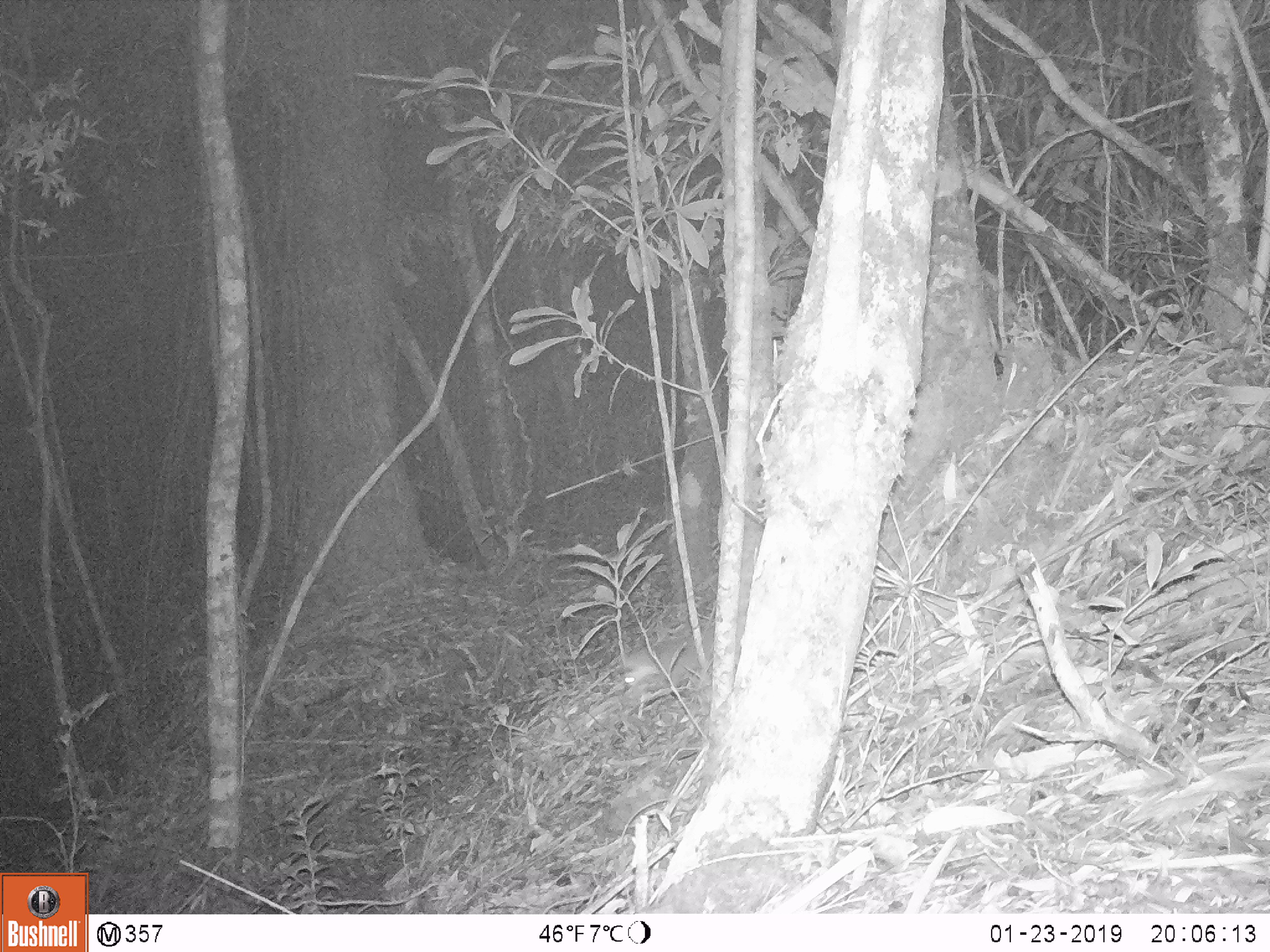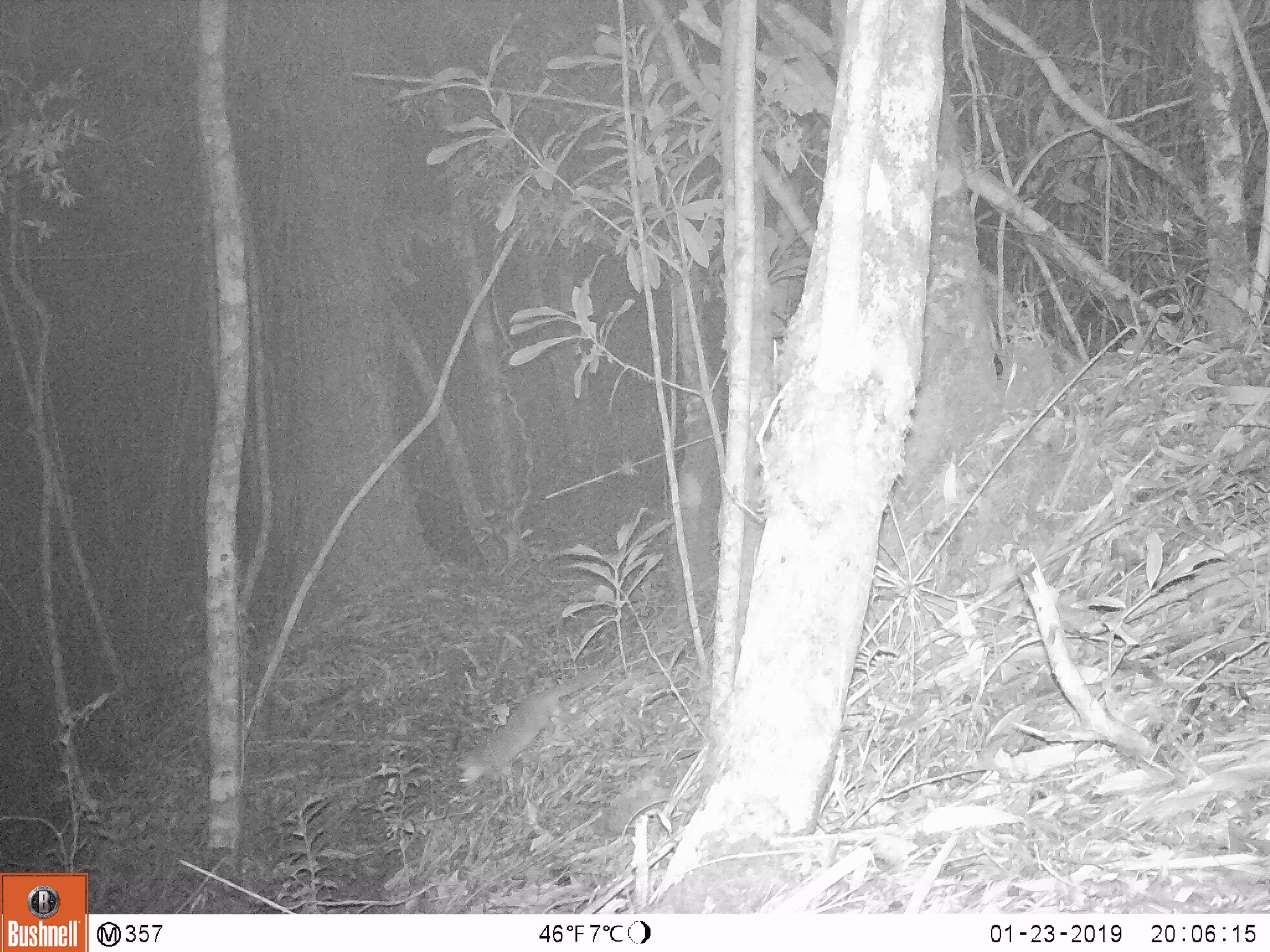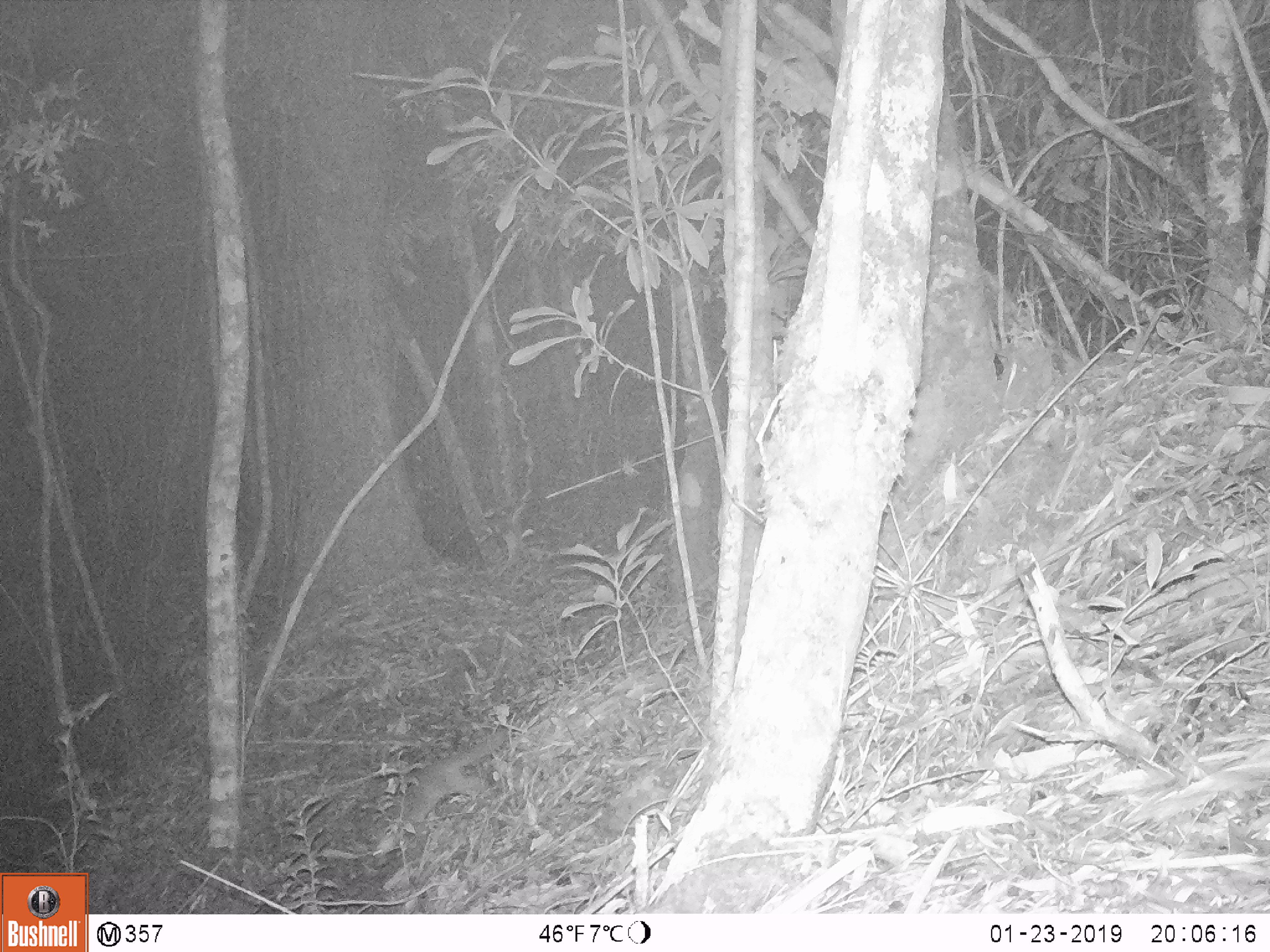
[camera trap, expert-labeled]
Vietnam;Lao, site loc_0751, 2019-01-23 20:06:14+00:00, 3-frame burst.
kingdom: Animalia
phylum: Chordata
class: Mammalia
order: Carnivora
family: Mustelidae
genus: Melogale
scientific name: Melogale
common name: ferret badger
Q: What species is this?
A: Ferret badger (Melogale).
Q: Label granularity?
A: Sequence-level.